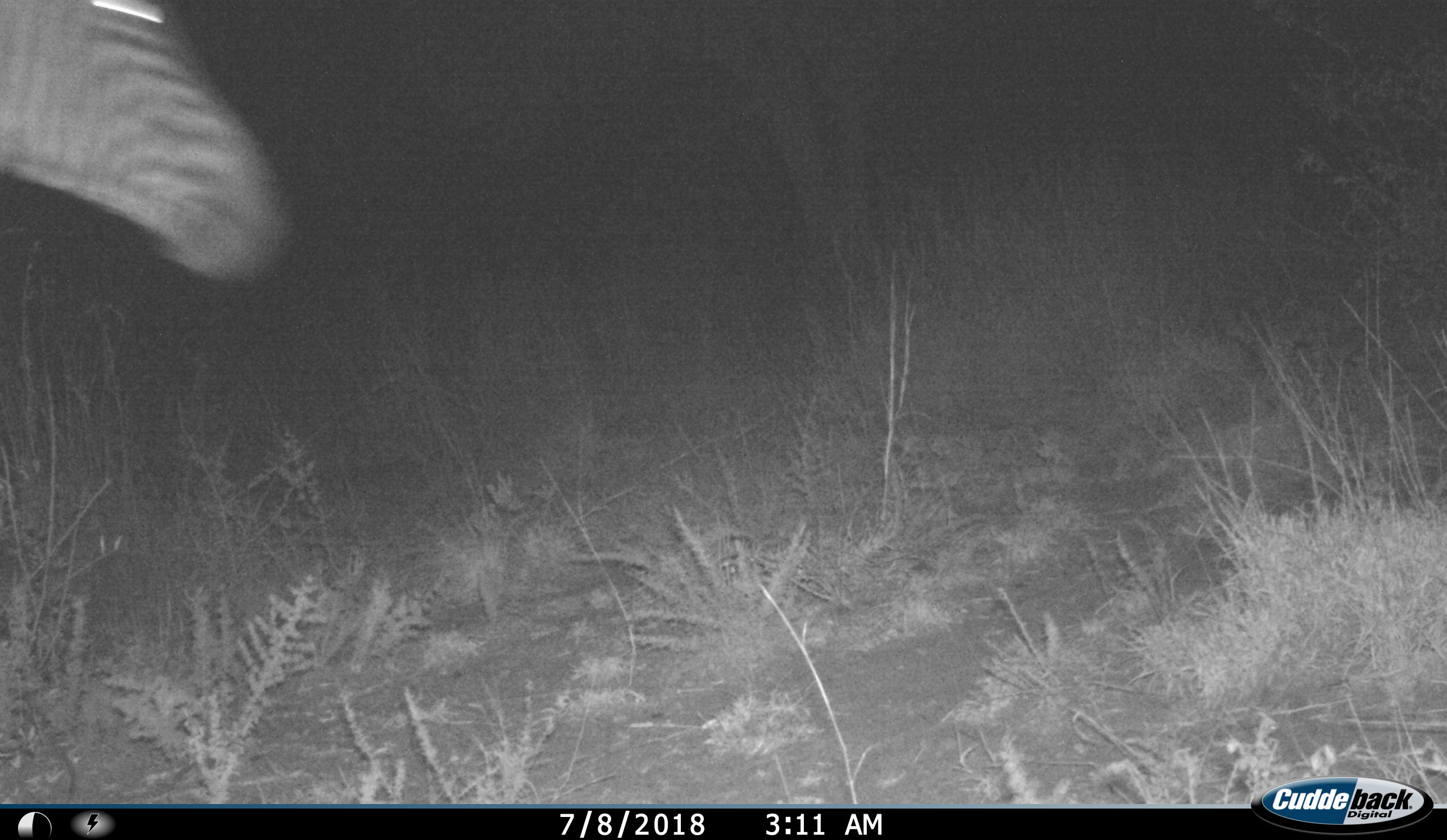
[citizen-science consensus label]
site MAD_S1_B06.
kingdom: Animalia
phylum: Chordata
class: Mammalia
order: Perissodactyla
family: Equidae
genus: Equus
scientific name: Equus quagga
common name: plains zebra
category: zebraplains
Zebraplains (plains zebra) (Equus quagga), count 1. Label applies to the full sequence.